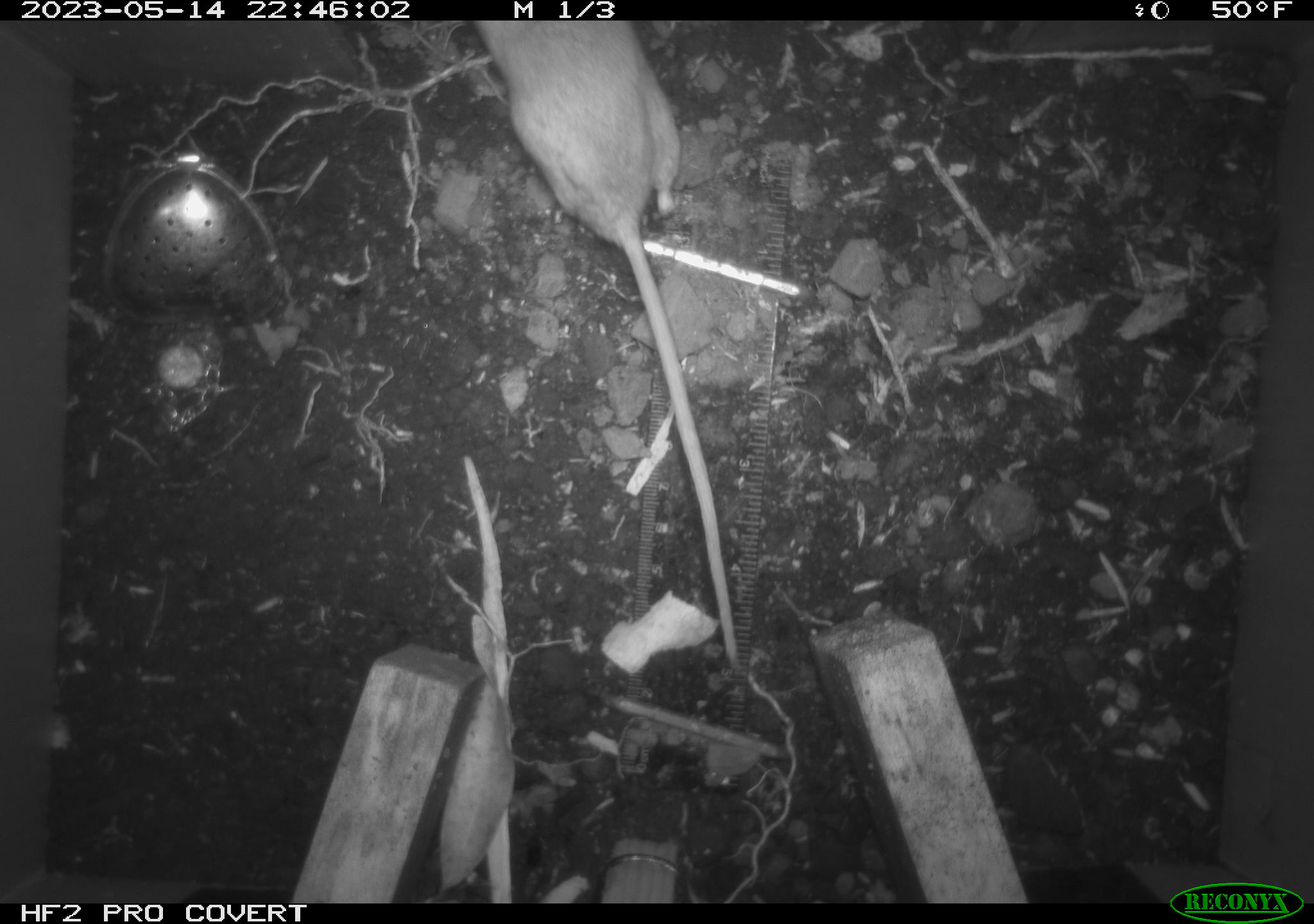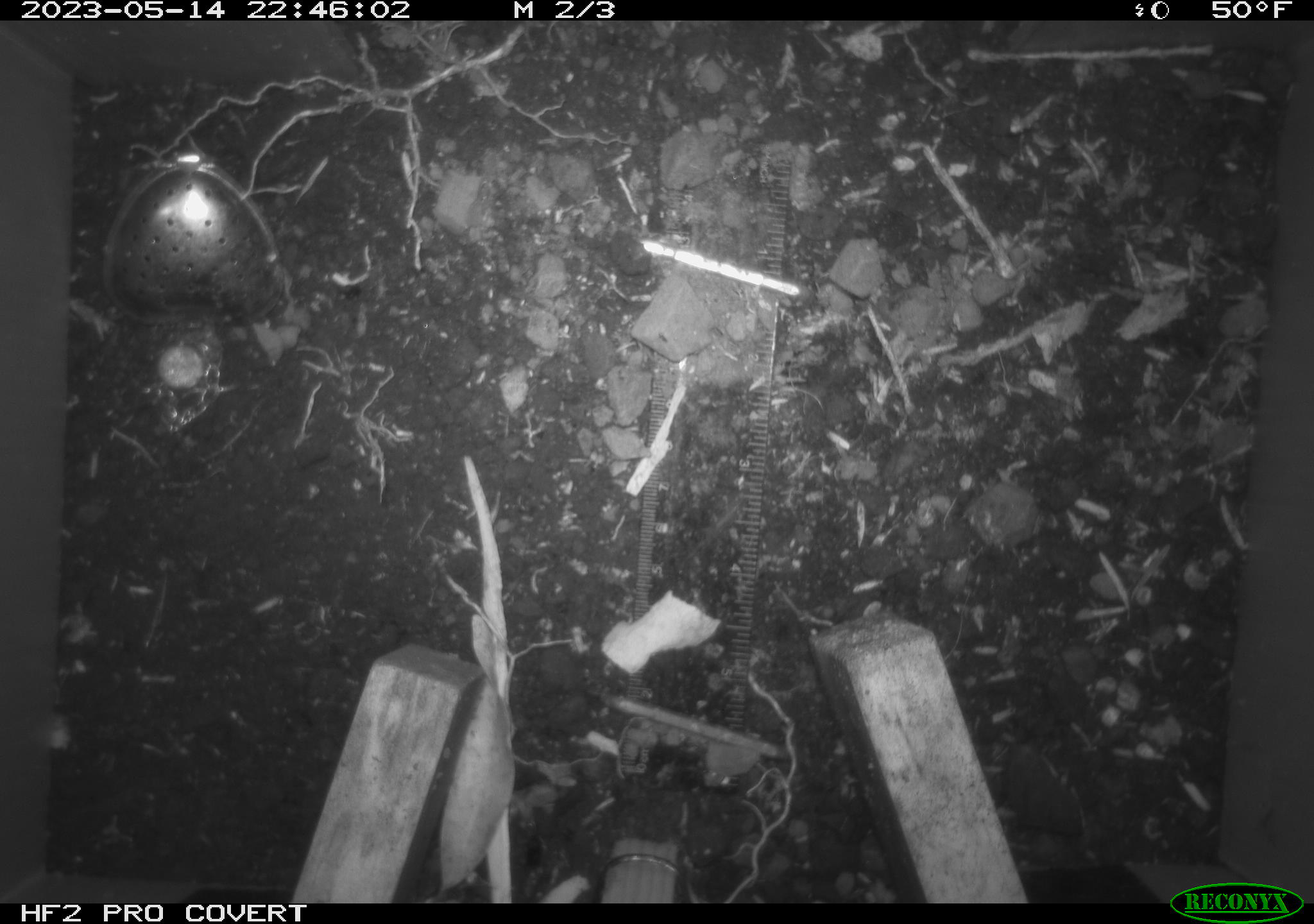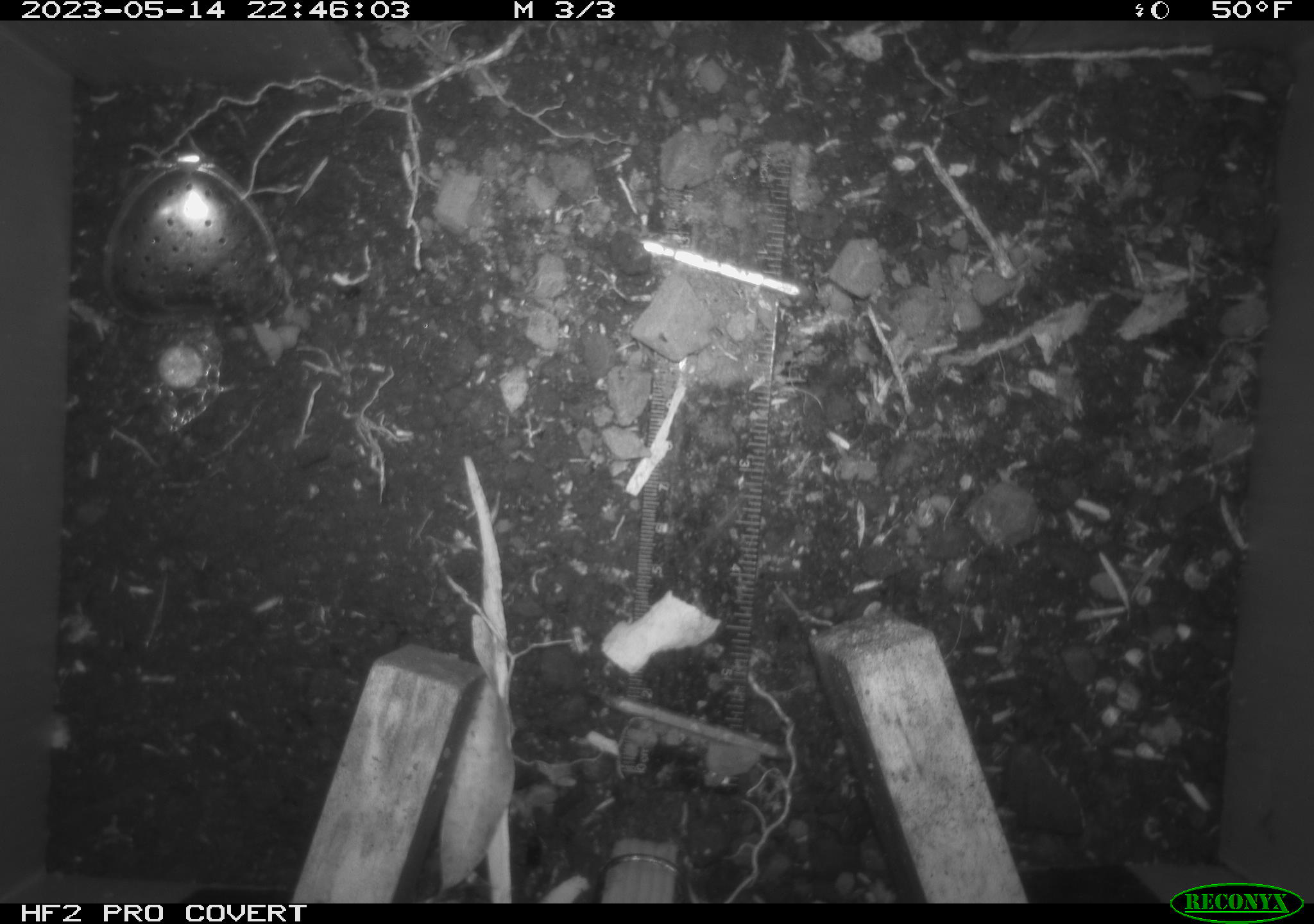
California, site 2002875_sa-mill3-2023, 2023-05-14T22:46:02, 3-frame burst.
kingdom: Animalia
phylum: Chordata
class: Mammalia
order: Rodentia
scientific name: Rodentia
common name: mouse species